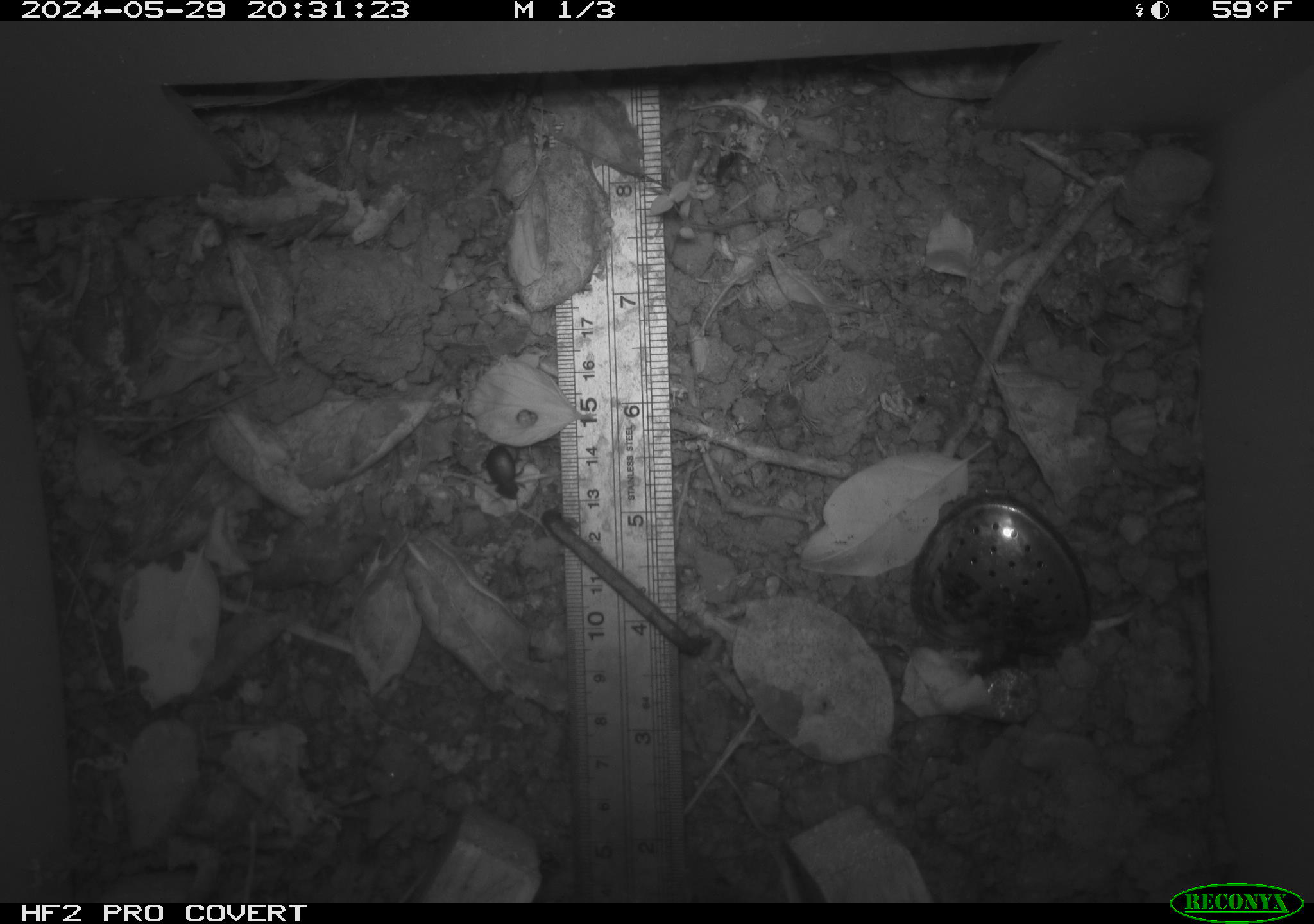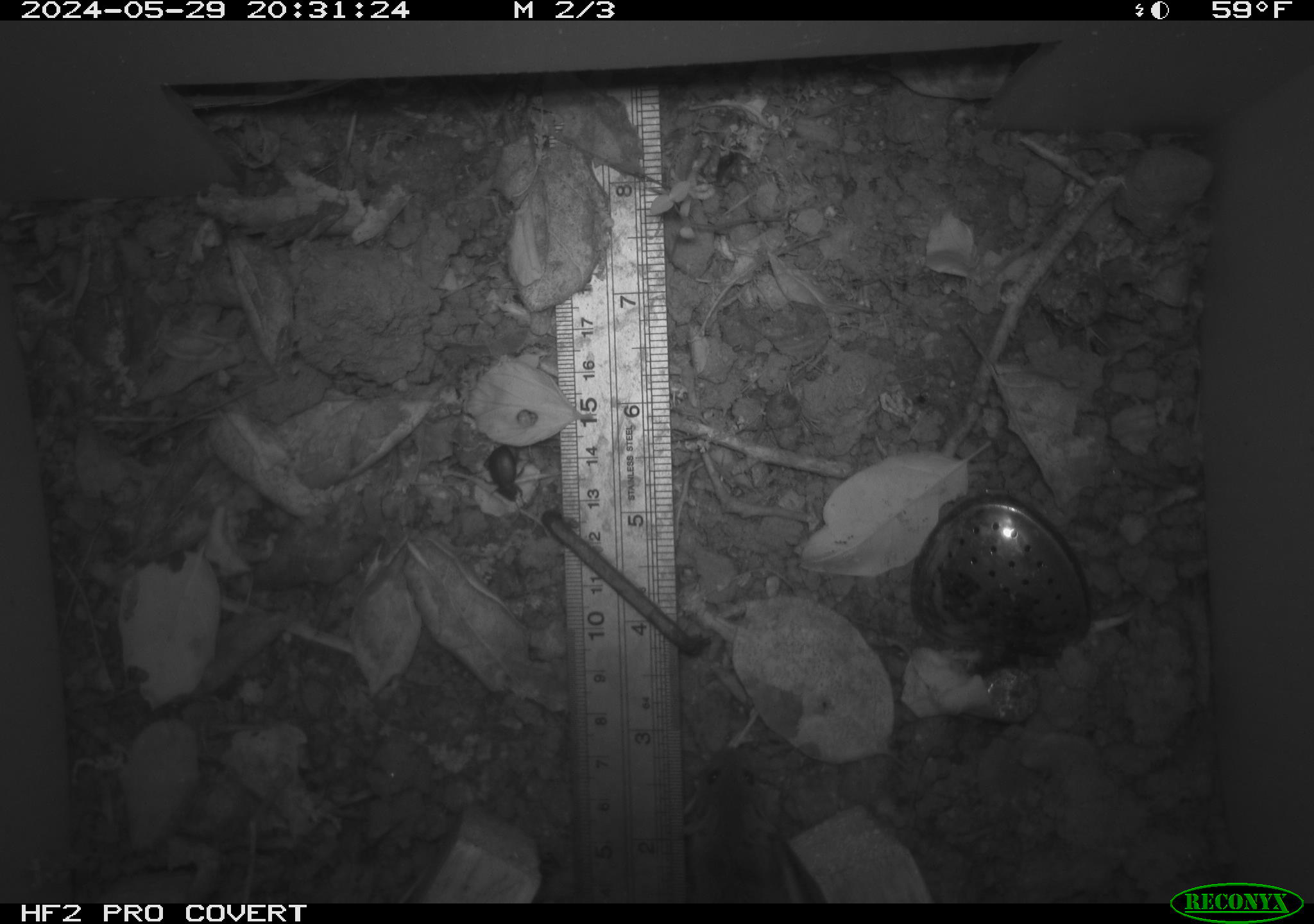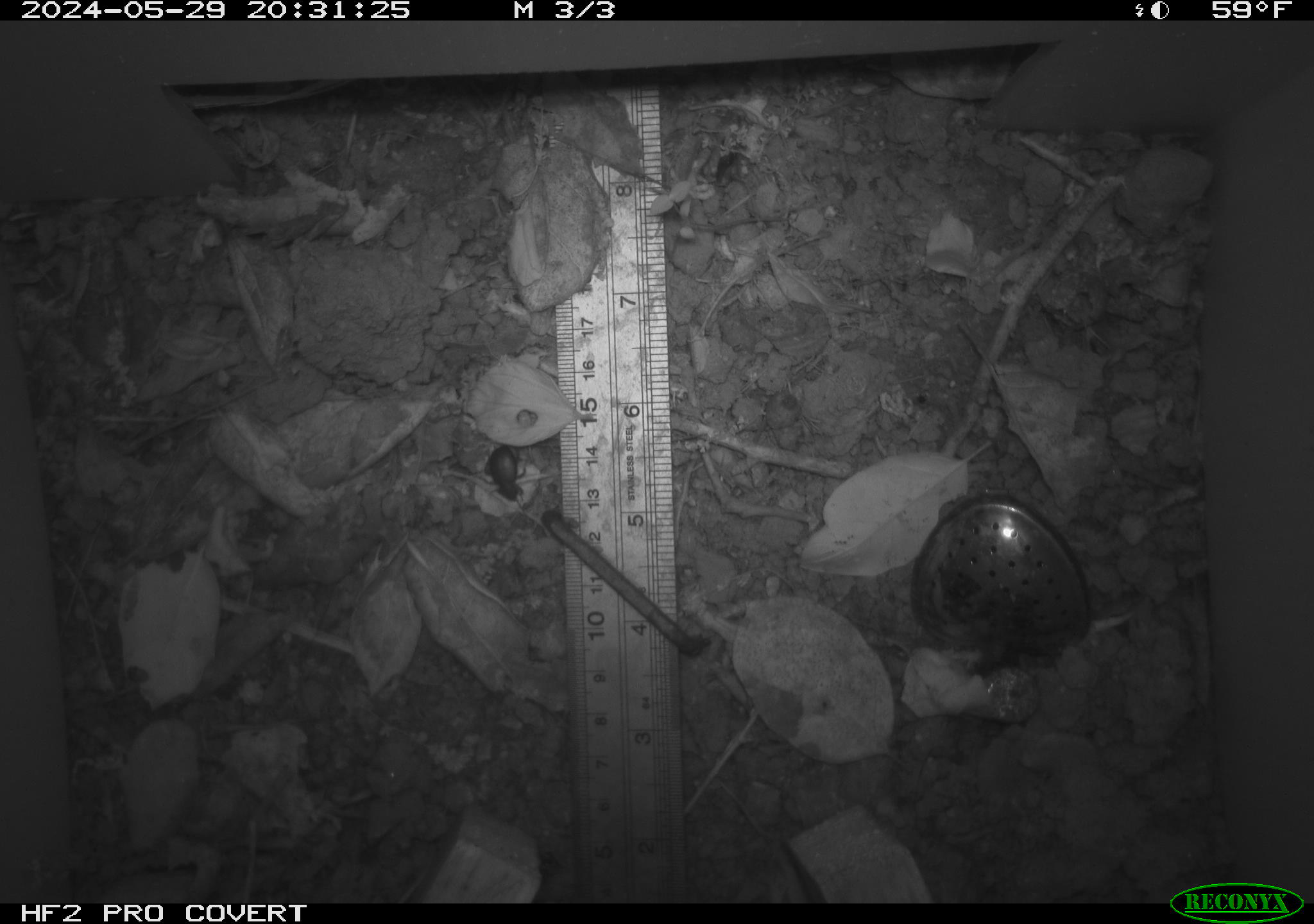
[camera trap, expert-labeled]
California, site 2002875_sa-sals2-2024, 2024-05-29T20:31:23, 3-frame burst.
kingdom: Animalia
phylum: Chordata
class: Mammalia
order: Rodentia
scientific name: Rodentia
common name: mouse species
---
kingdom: Animalia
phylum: Arthropoda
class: Insecta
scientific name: Insecta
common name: insect